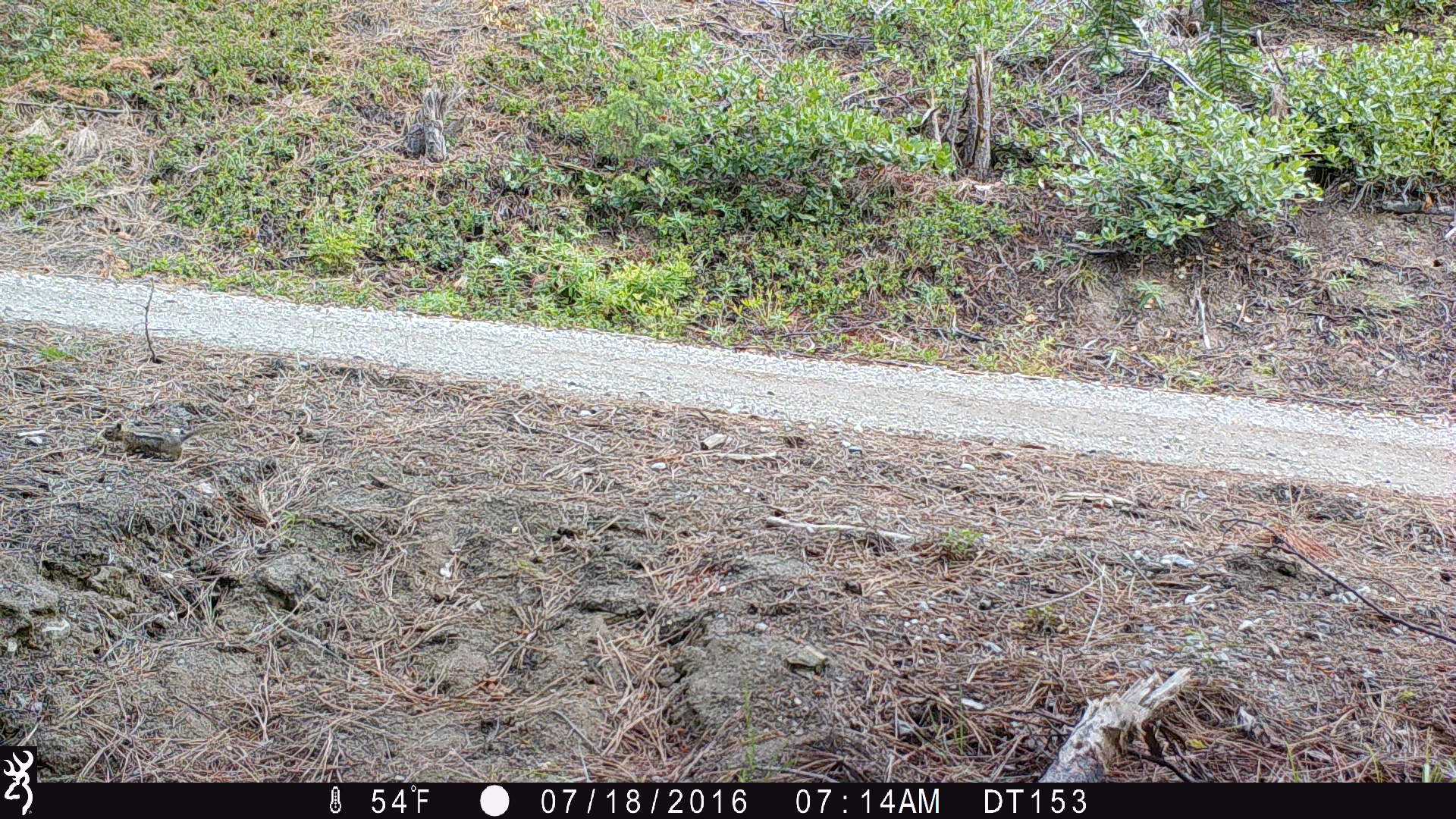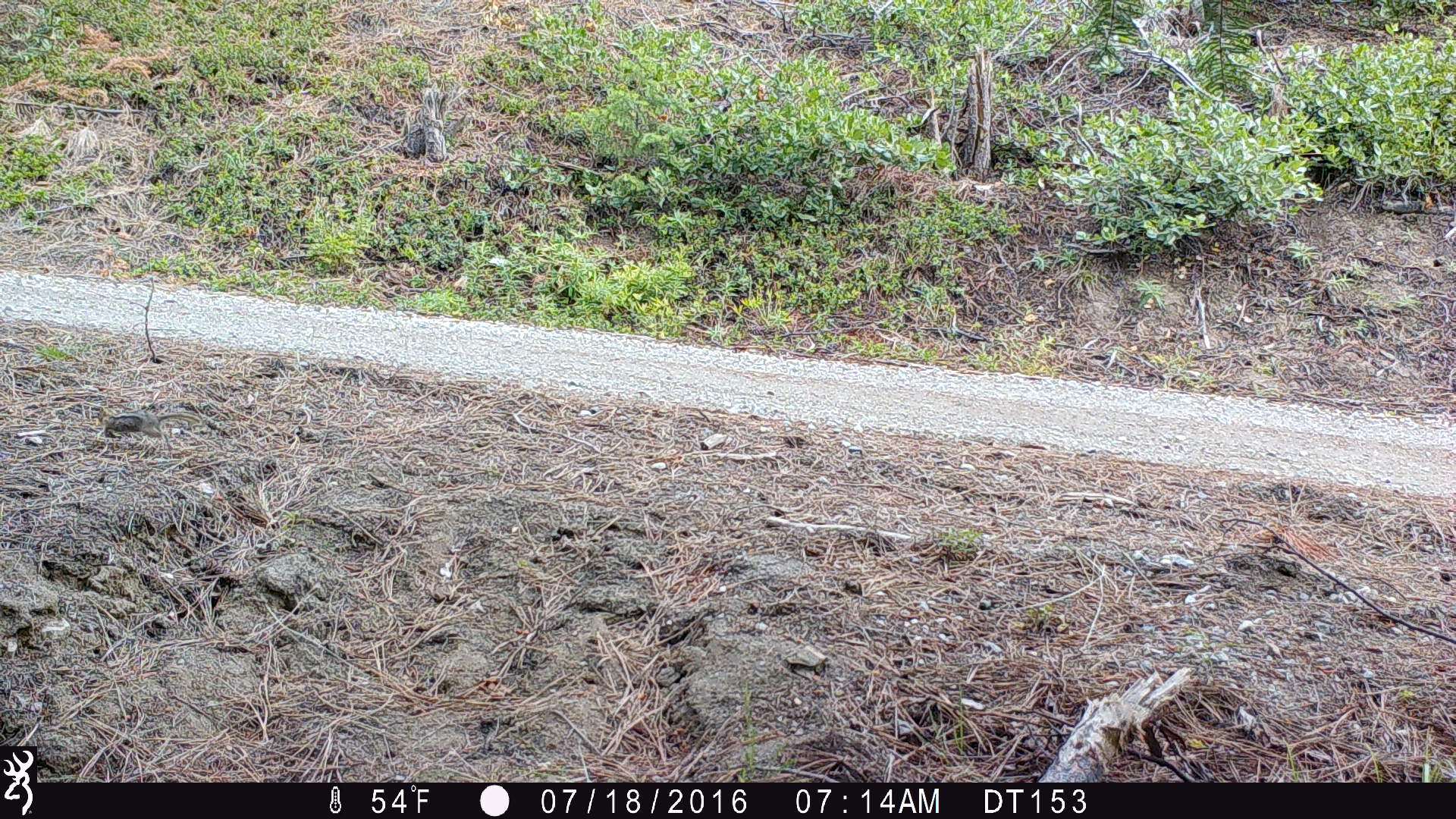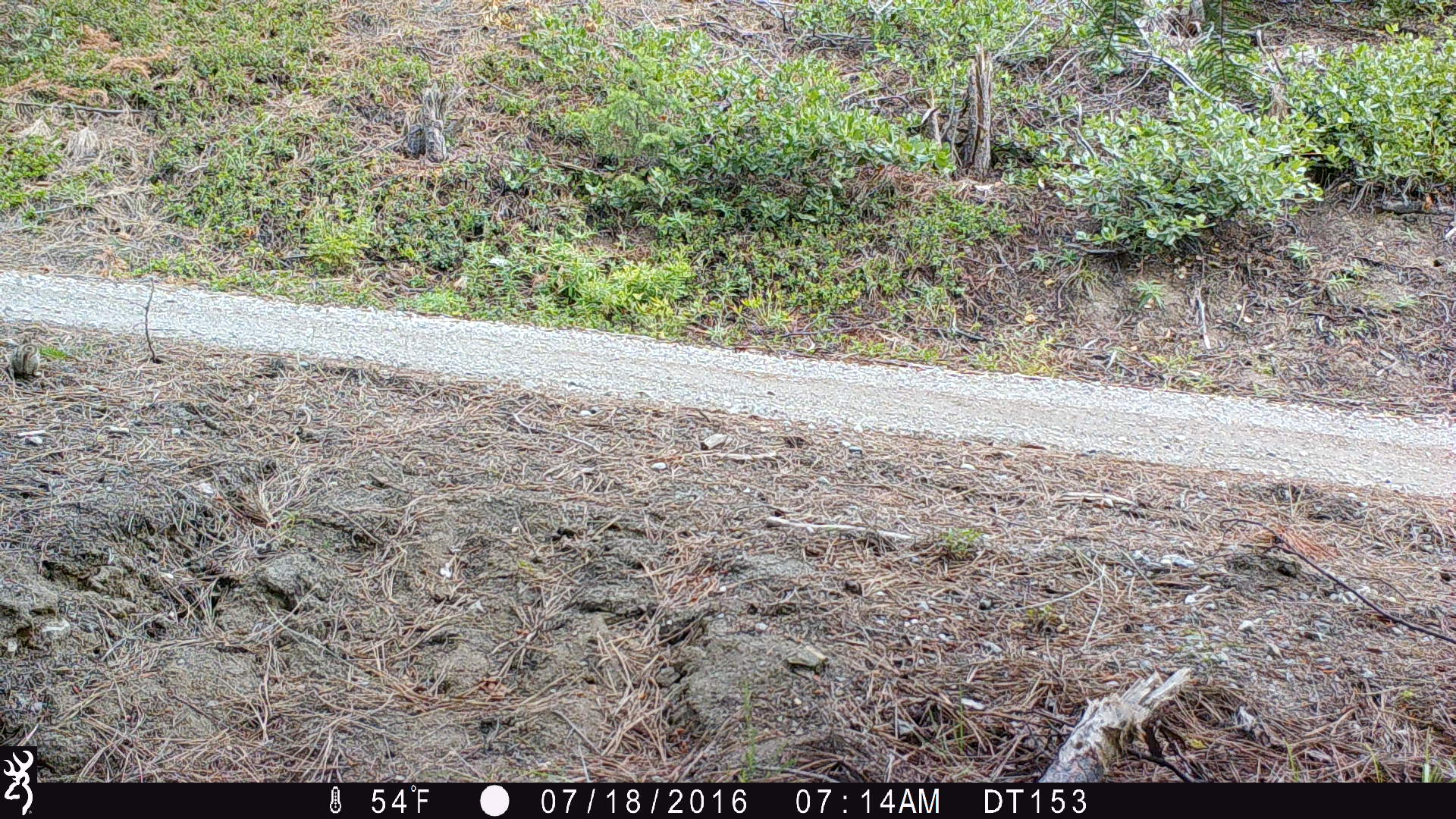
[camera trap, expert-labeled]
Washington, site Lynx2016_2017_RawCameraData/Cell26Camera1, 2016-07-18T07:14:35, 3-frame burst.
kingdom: Animalia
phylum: Chordata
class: Mammalia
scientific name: Mammalia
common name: small mammal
Small mammal (Mammalia). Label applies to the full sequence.